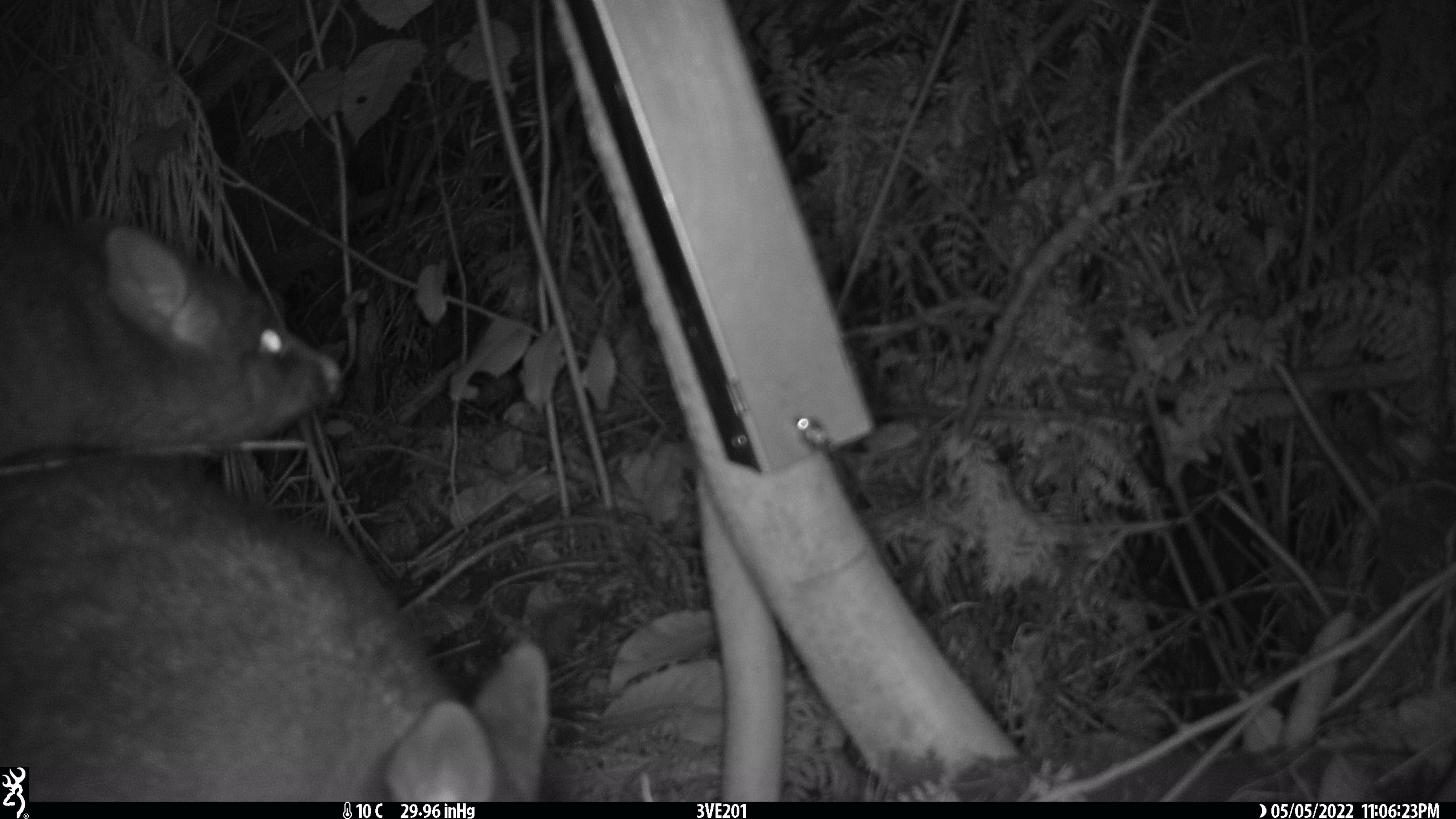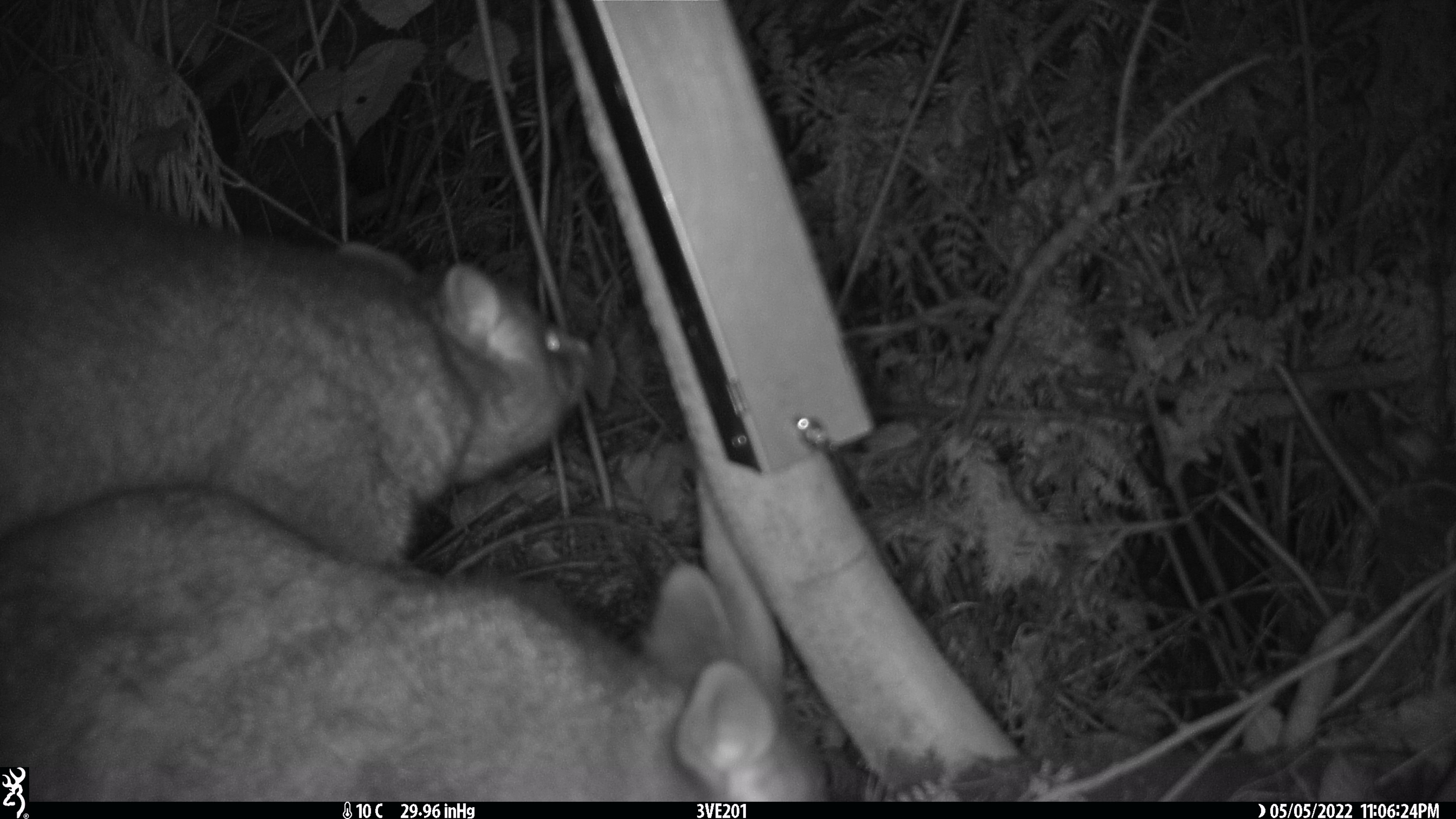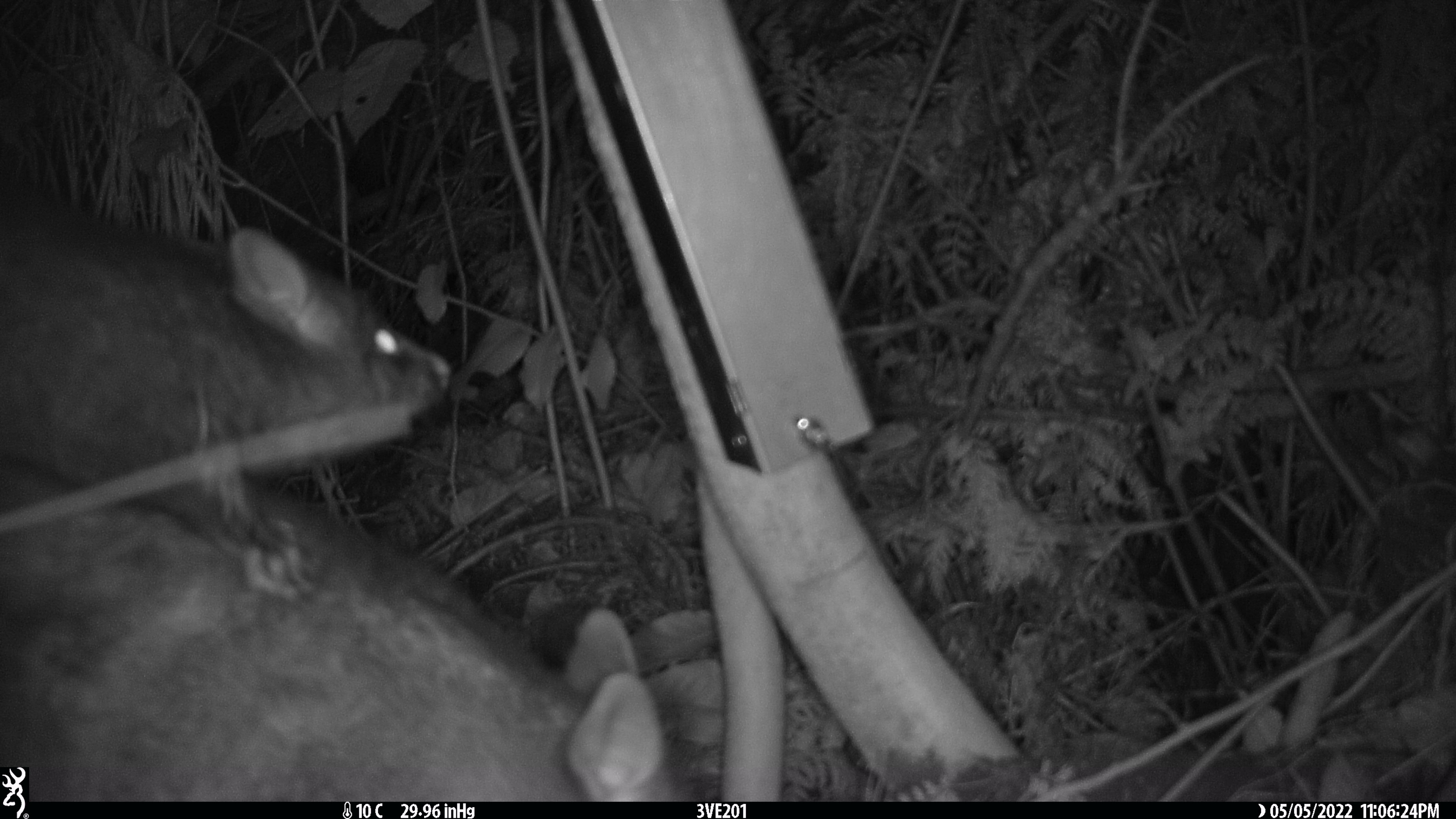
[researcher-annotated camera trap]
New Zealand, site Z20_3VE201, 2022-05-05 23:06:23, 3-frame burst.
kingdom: Animalia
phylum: Chordata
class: Mammalia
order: Diprotodontia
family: Phalangeridae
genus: Trichosurus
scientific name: Trichosurus vulpecula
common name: common brushtail possum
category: possum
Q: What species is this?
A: Possum (common brushtail possum) (Trichosurus vulpecula).